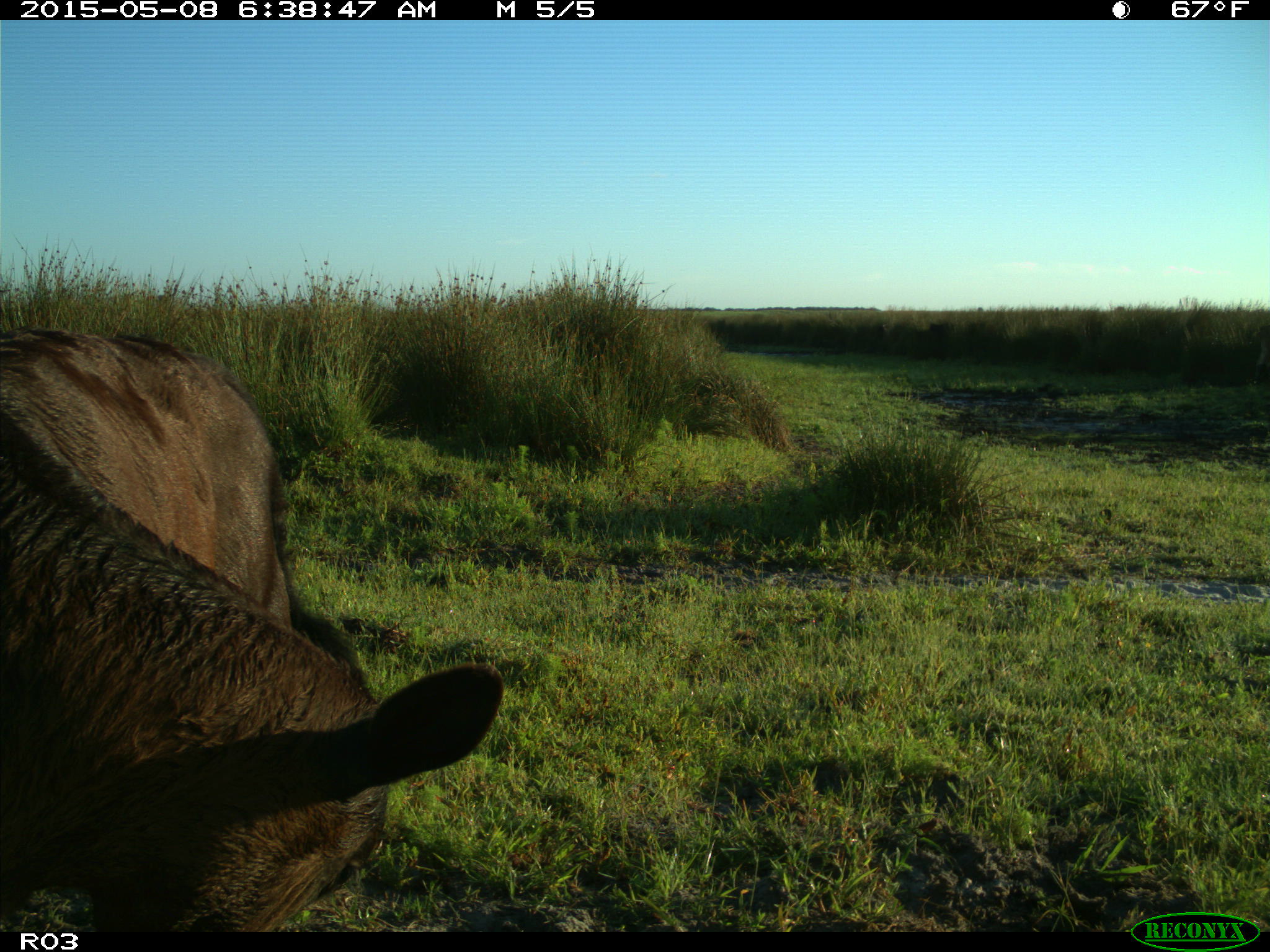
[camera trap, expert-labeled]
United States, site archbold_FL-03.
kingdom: Animalia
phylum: Chordata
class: Mammalia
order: Artiodactyla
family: Bovidae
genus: Bos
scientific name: Bos taurus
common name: domestic cow